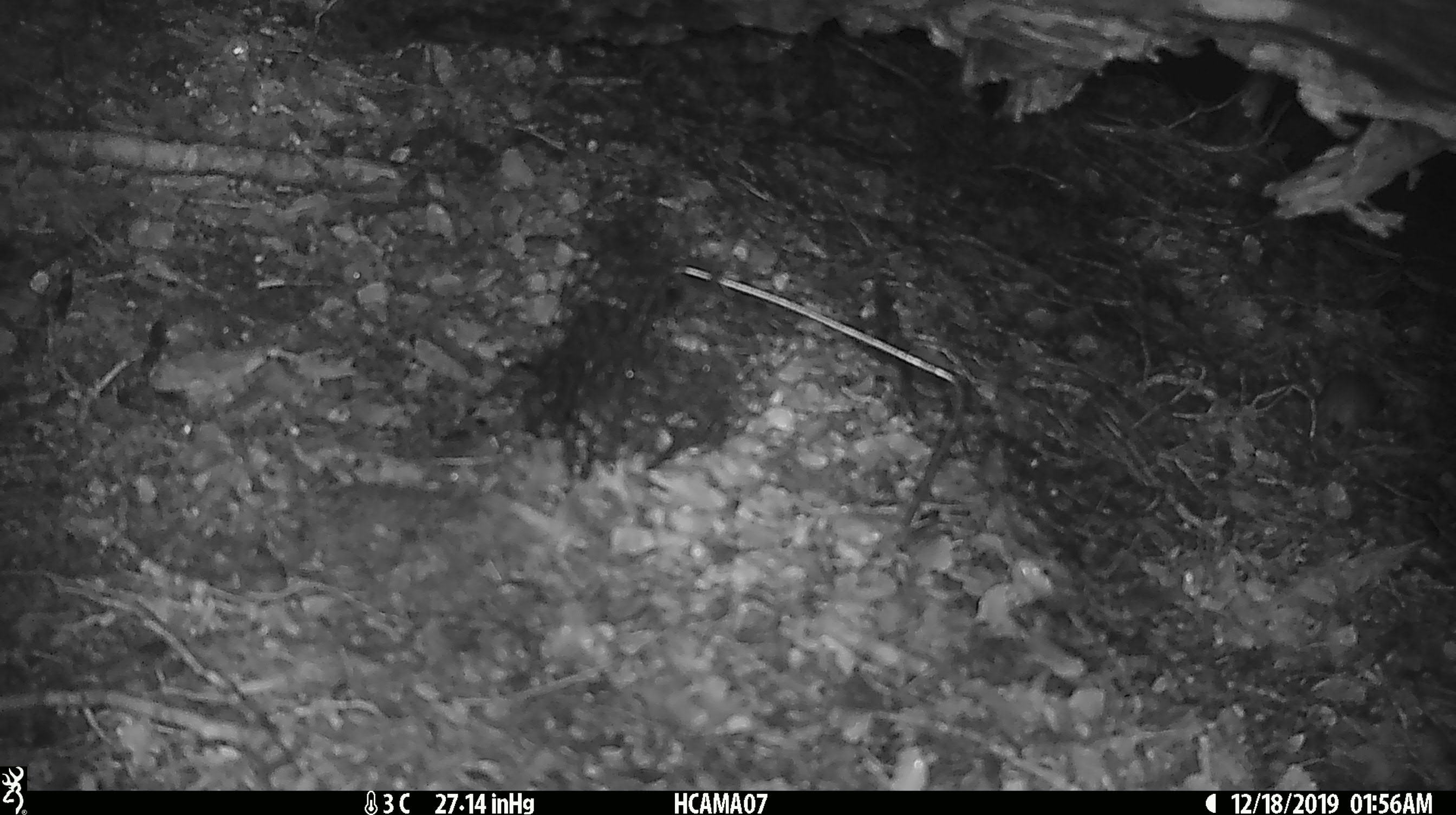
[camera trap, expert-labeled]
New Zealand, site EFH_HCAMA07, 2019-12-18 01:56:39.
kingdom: Animalia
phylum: Chordata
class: Mammalia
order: Rodentia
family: Muridae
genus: Mus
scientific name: Mus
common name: mouse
Mouse (Mus).